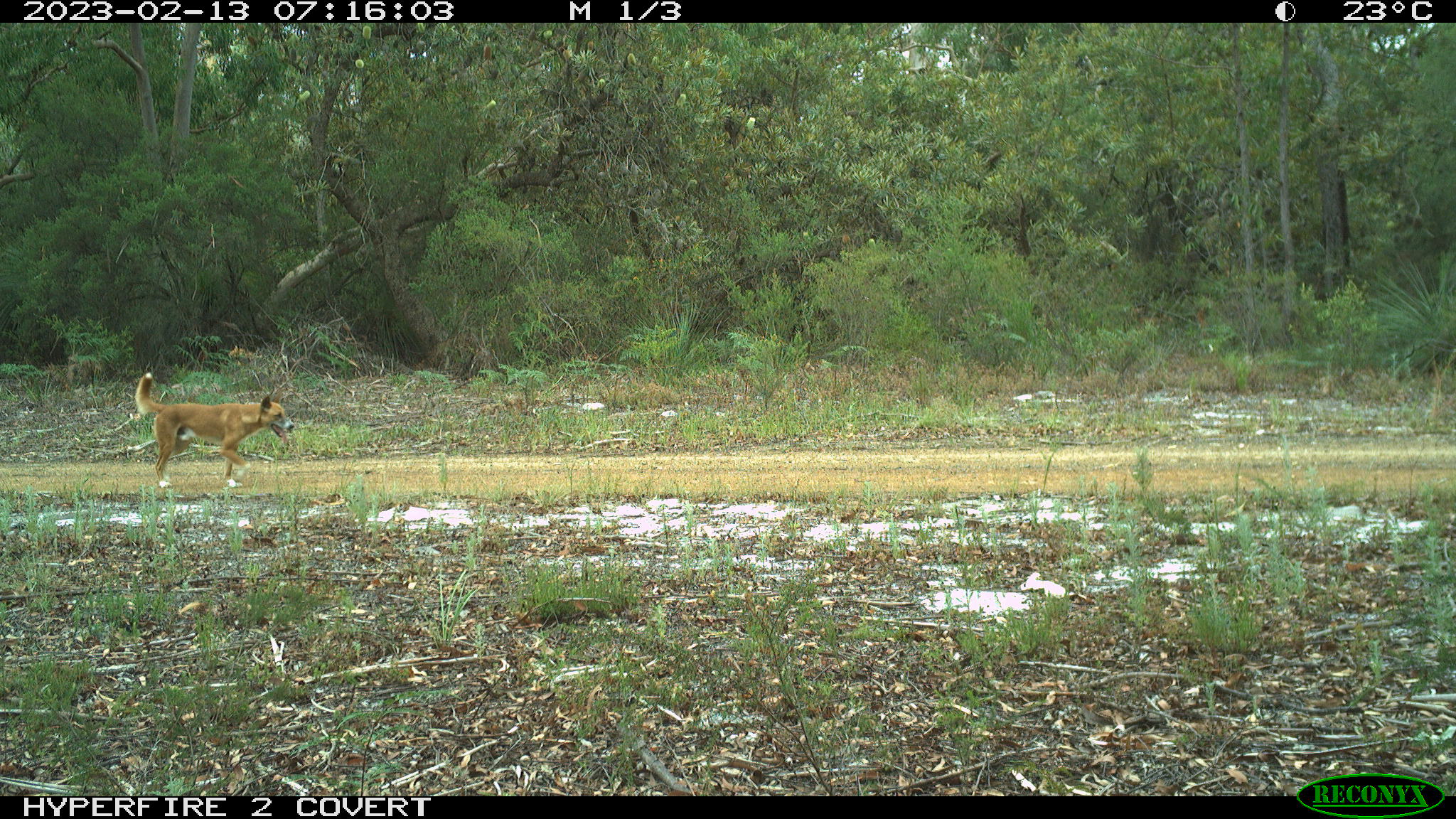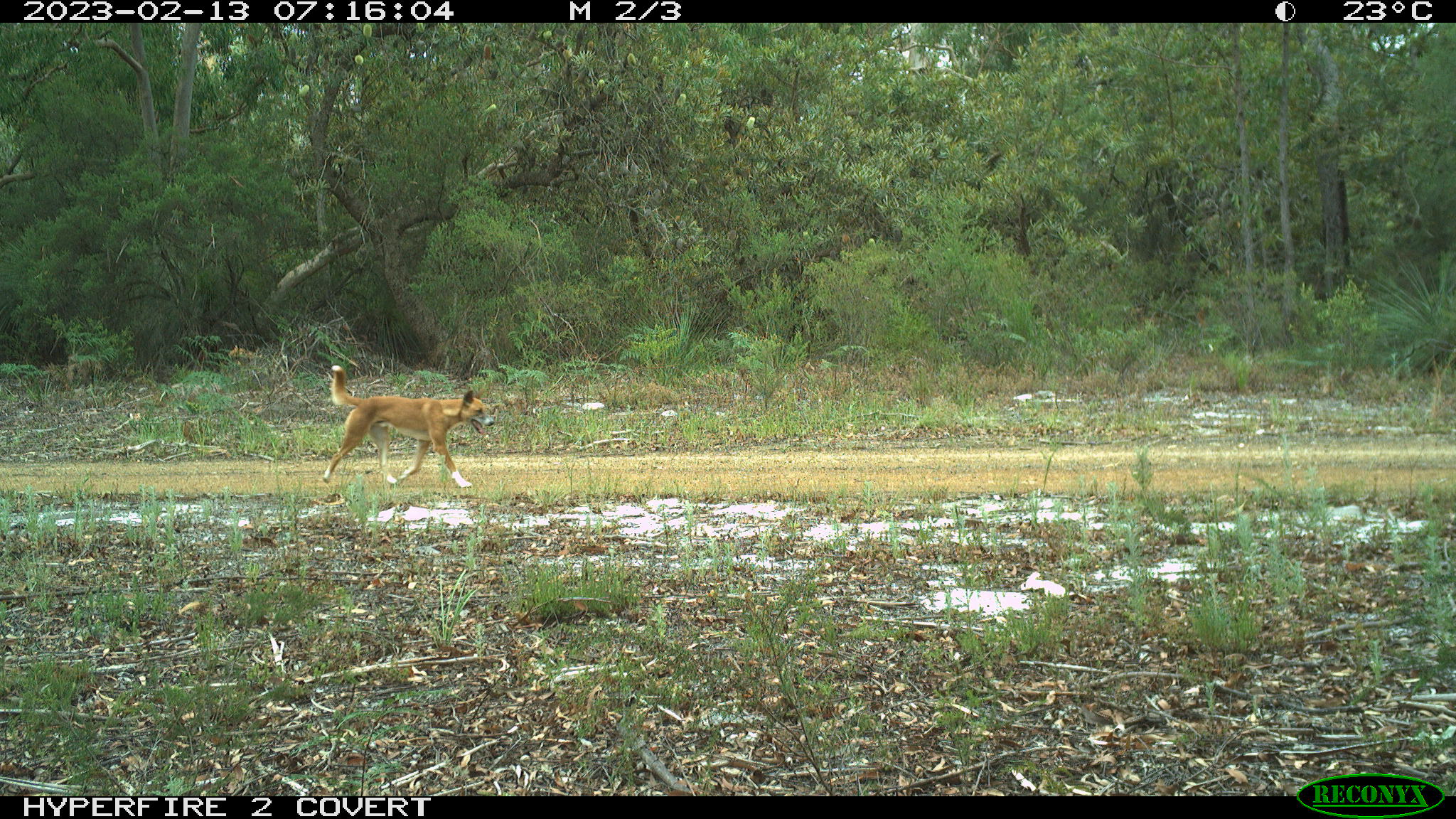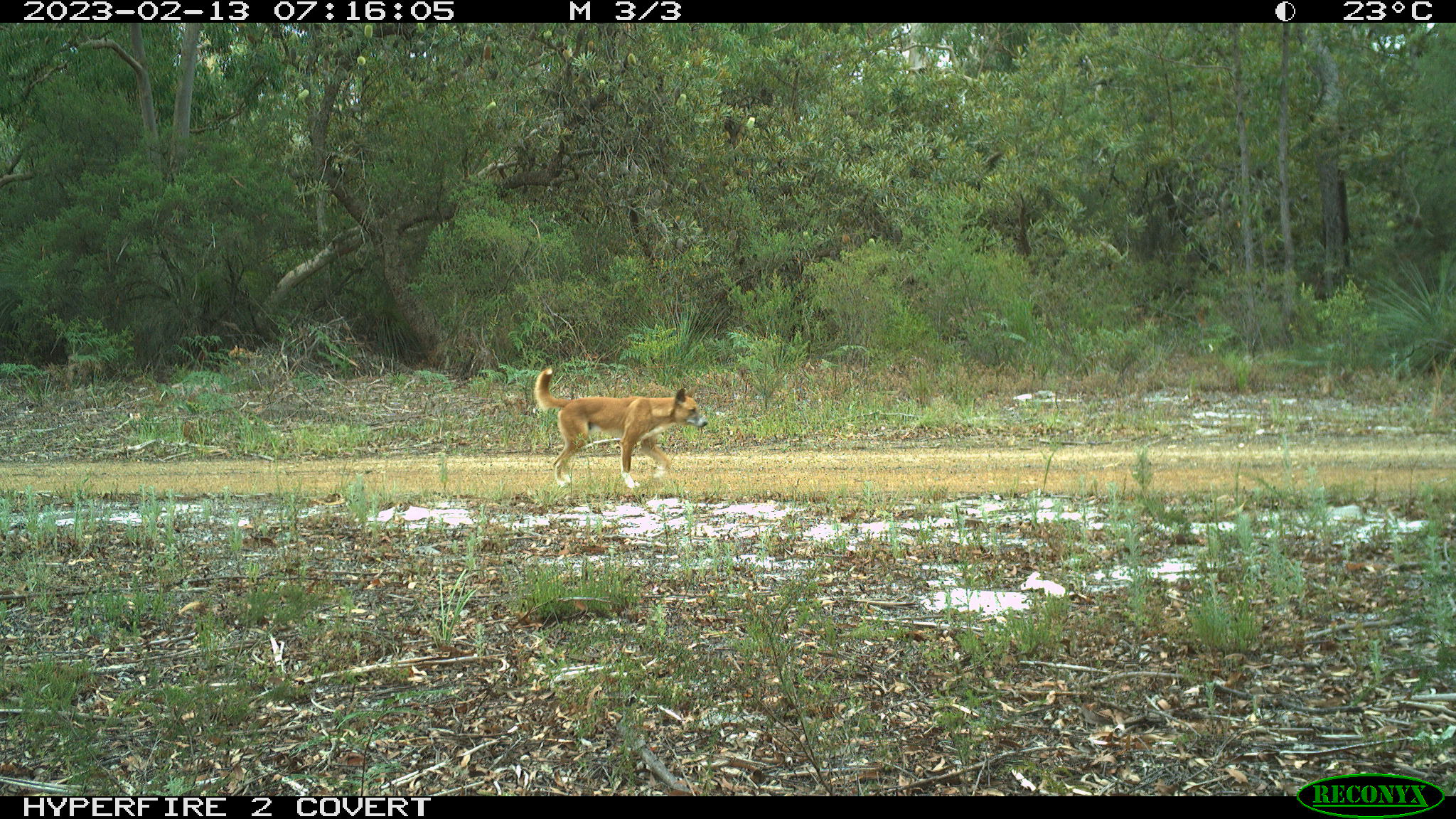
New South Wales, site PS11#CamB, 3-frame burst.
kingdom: Animalia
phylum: Chordata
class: Mammalia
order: Carnivora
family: Canidae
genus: Canis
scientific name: Canis familiaris dingo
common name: dingo